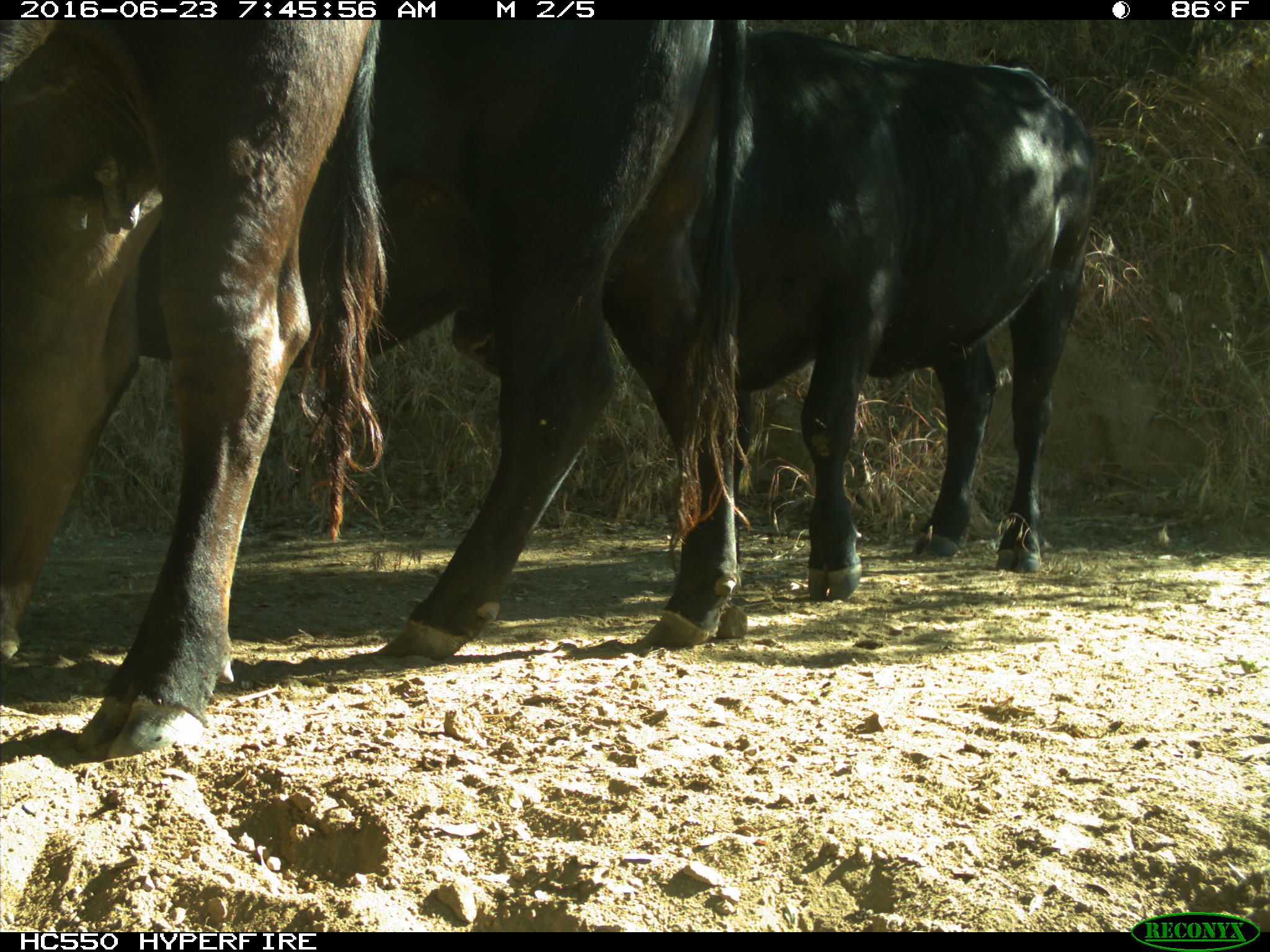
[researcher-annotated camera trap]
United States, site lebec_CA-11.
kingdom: Animalia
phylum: Chordata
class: Mammalia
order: Artiodactyla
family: Bovidae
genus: Bos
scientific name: Bos taurus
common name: domestic cow